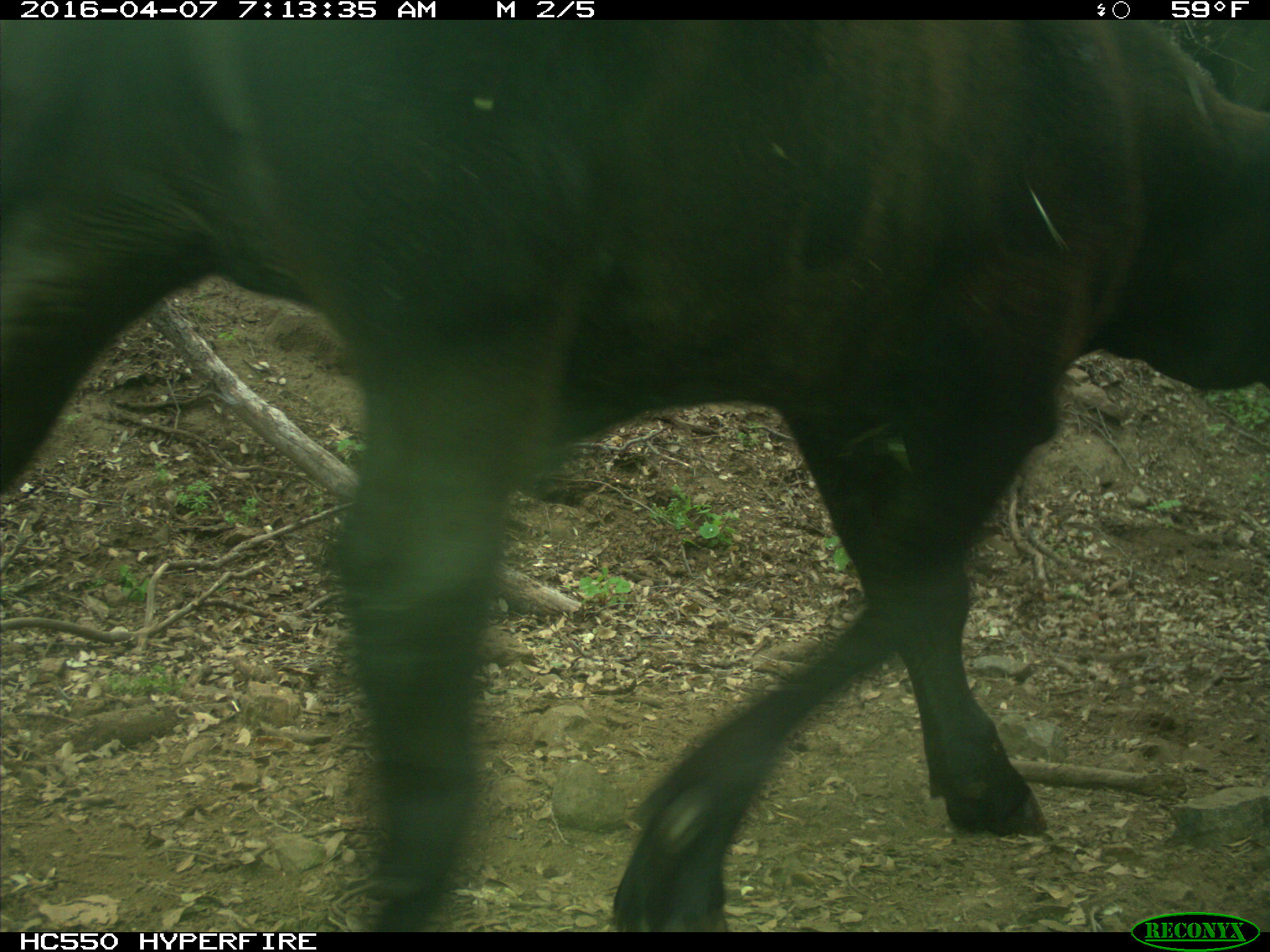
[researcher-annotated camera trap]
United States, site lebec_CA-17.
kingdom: Animalia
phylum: Chordata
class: Mammalia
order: Artiodactyla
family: Bovidae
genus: Bos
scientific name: Bos taurus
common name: domestic cow